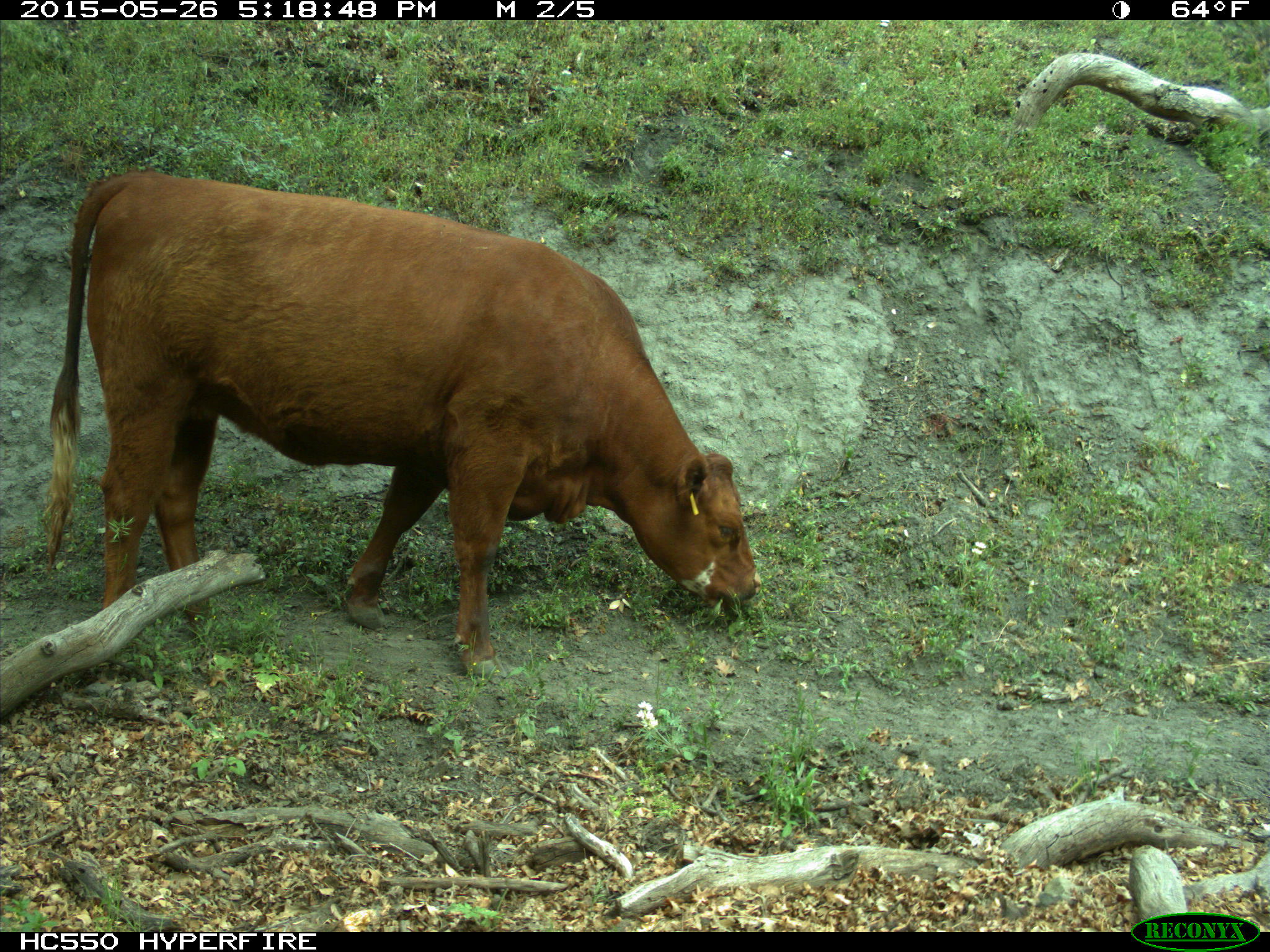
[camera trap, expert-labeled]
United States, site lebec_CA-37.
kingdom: Animalia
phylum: Chordata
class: Mammalia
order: Artiodactyla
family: Bovidae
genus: Bos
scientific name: Bos taurus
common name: domestic cow